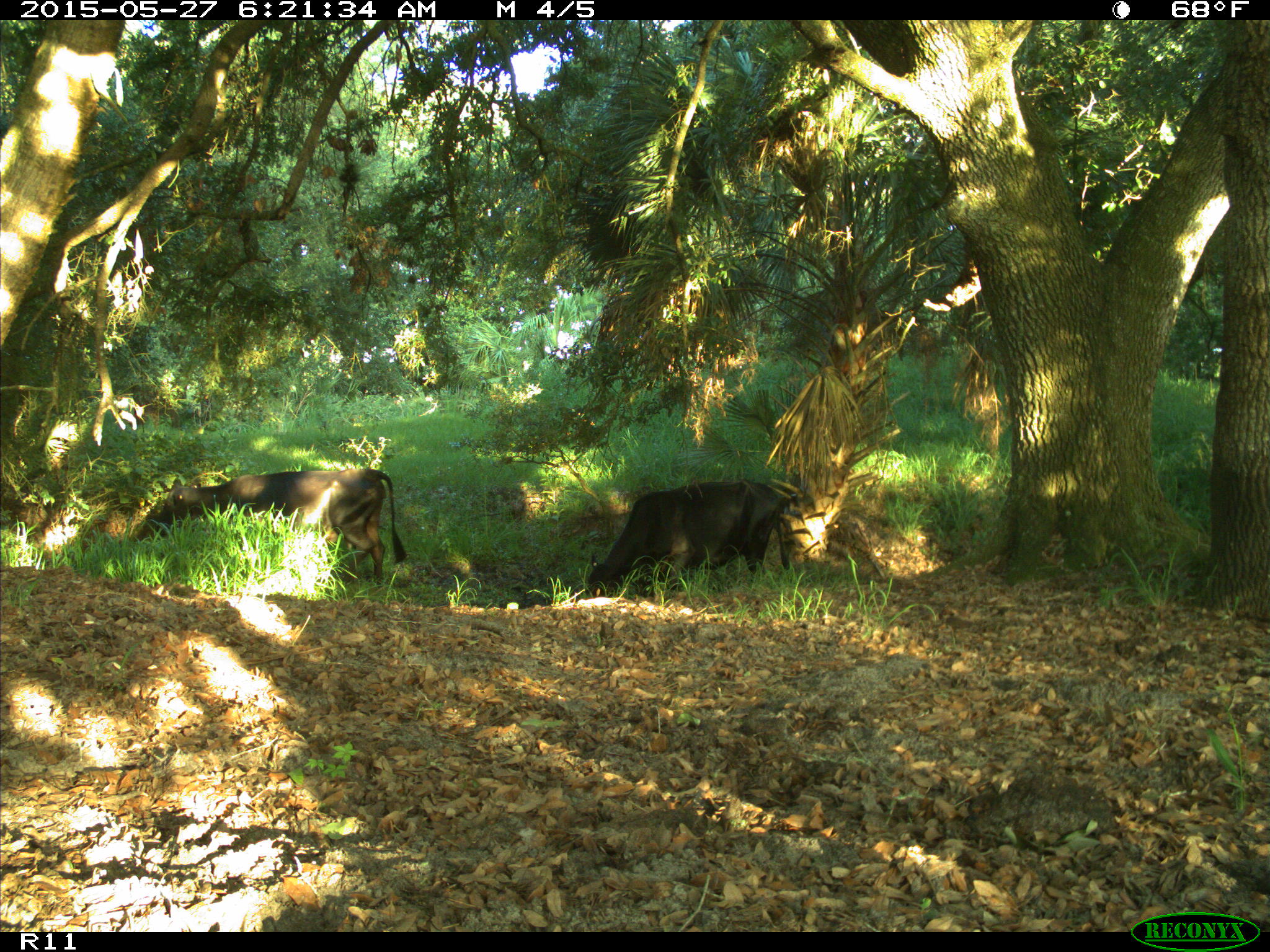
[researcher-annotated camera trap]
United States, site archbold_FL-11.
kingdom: Animalia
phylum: Chordata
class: Mammalia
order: Artiodactyla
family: Bovidae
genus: Bos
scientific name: Bos taurus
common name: domestic cow